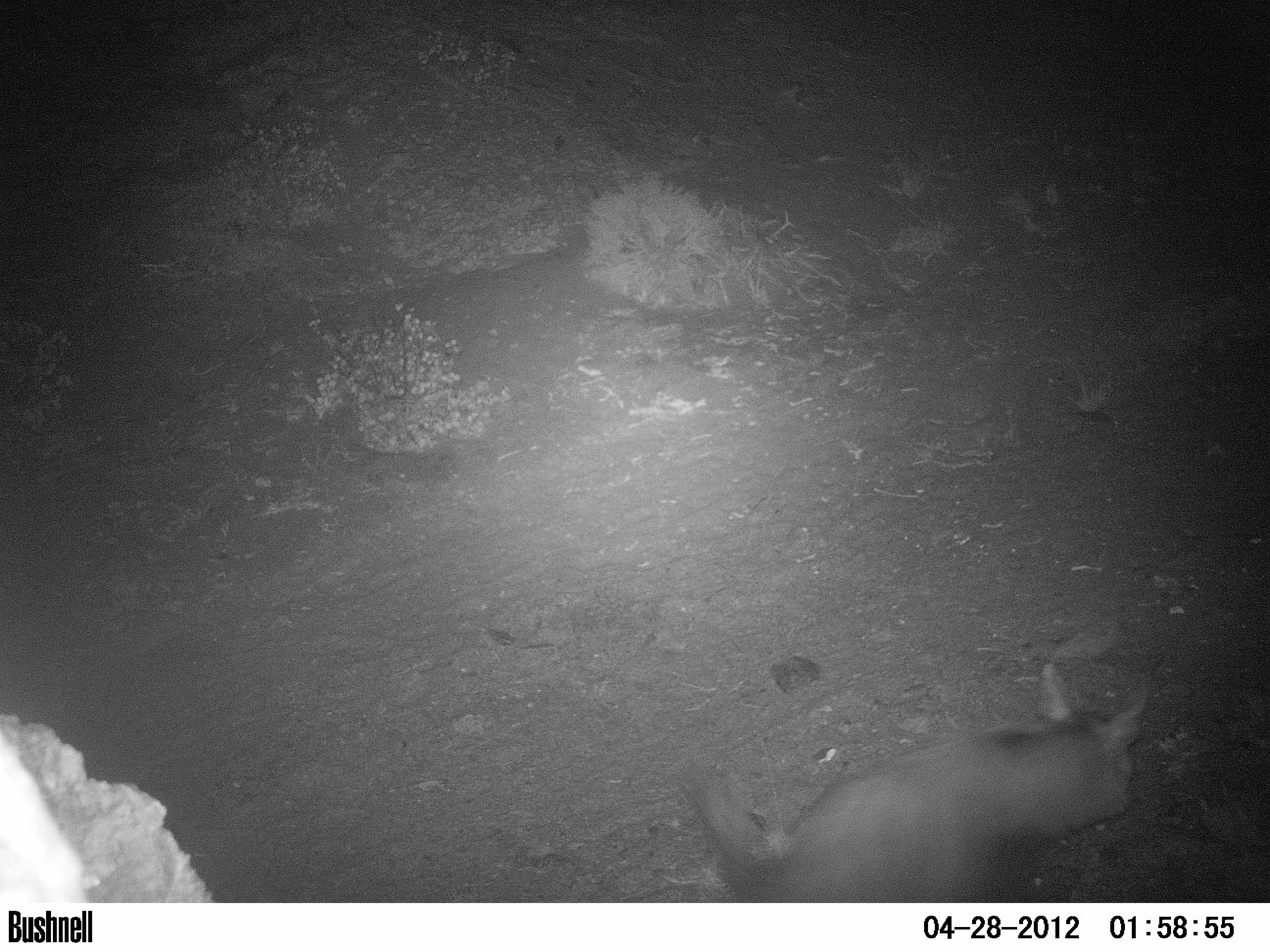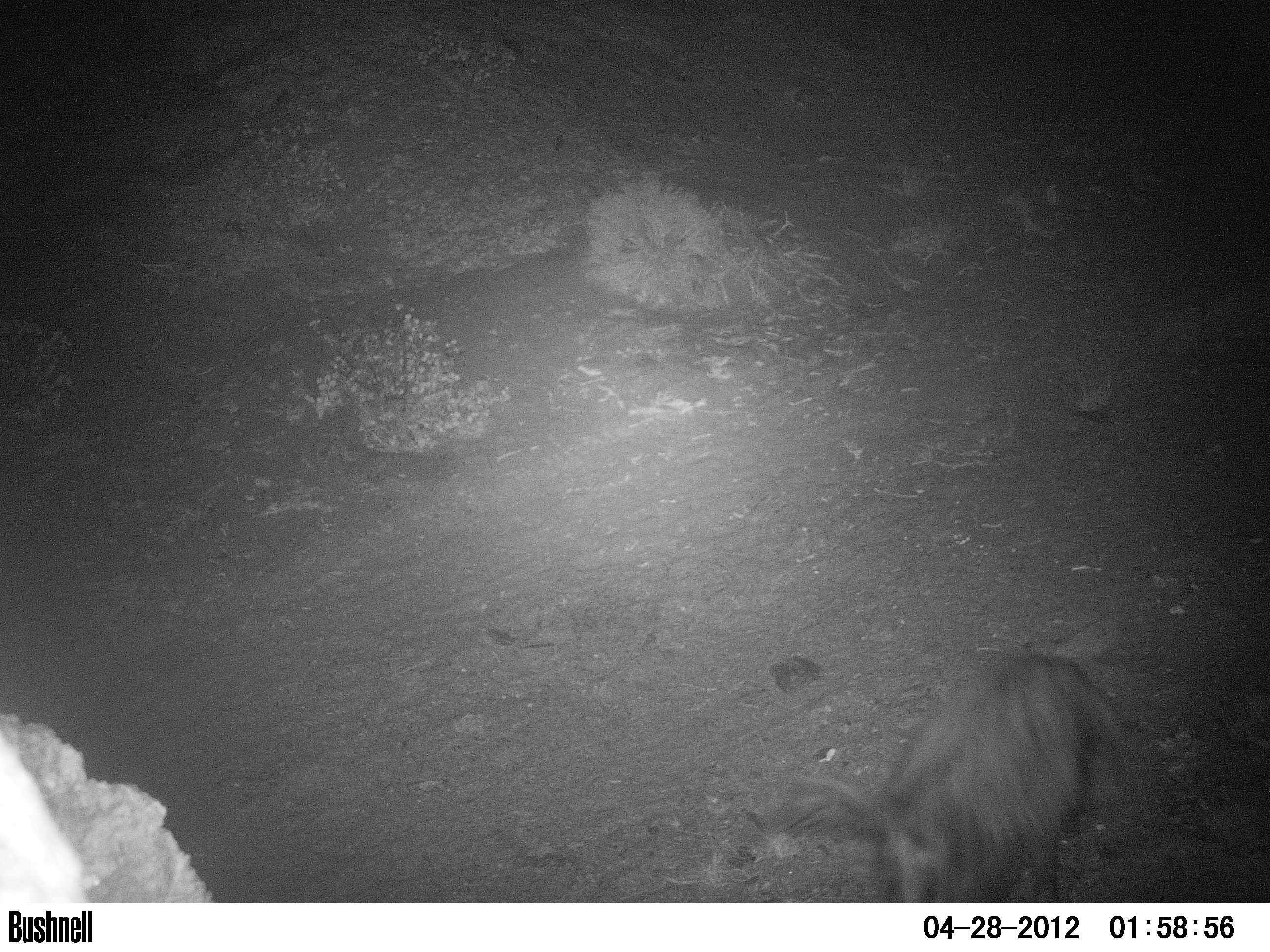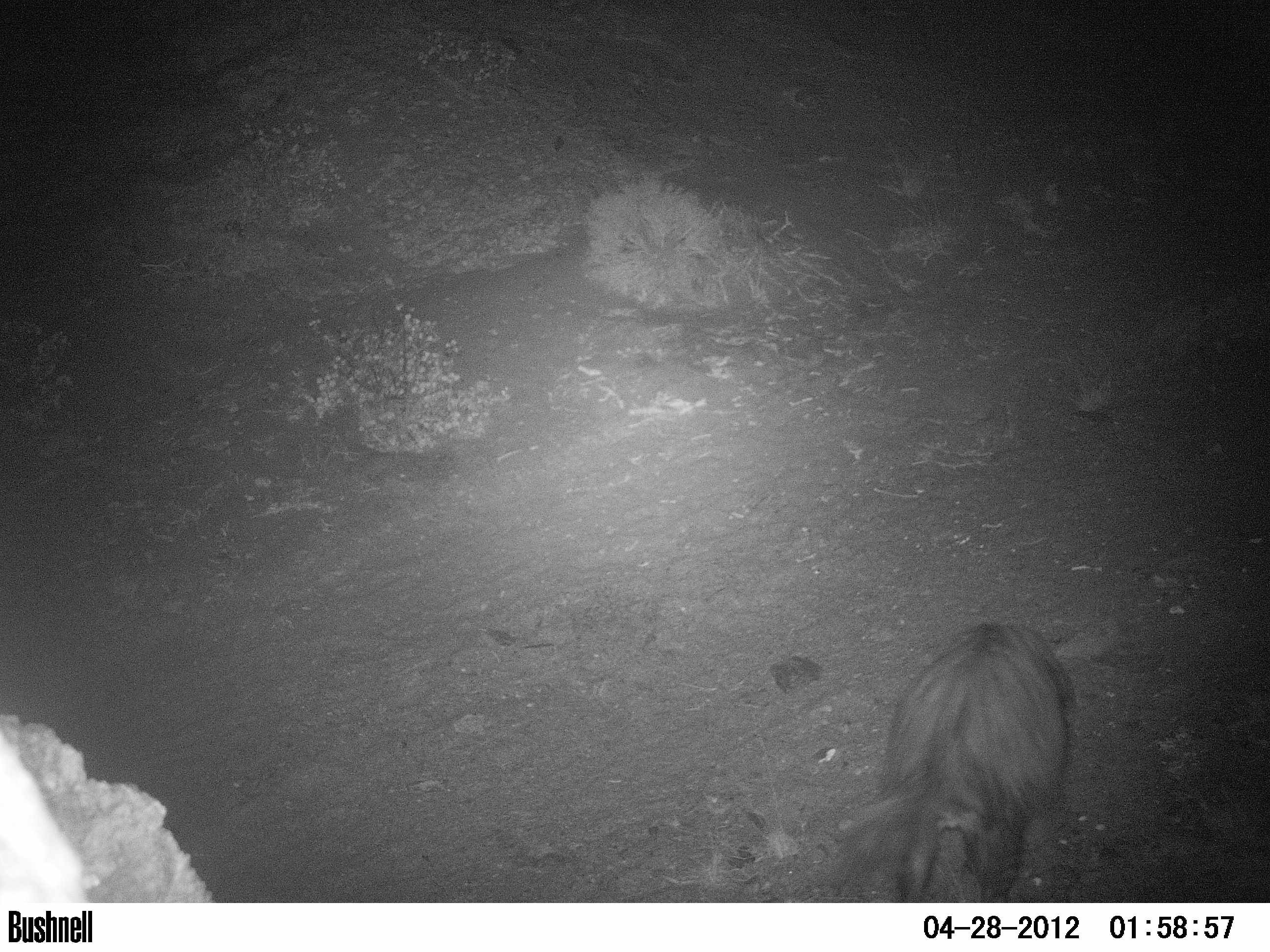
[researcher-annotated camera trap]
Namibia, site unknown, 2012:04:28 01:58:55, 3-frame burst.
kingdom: Animalia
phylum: Chordata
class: Mammalia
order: Carnivora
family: Hyaenidae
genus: Parahyaena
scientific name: Parahyaena brunnea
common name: brown hyena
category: hyaena brunnea